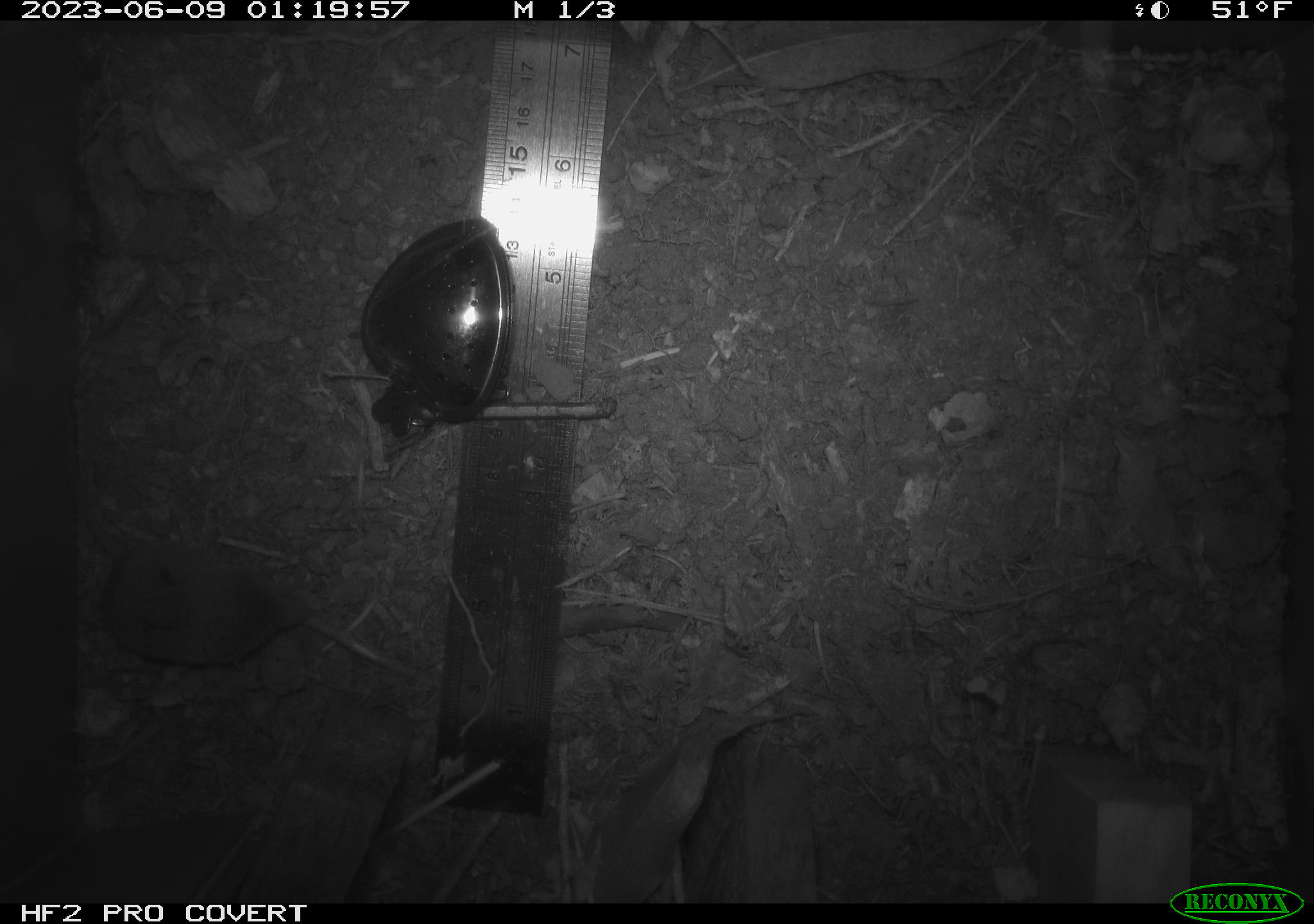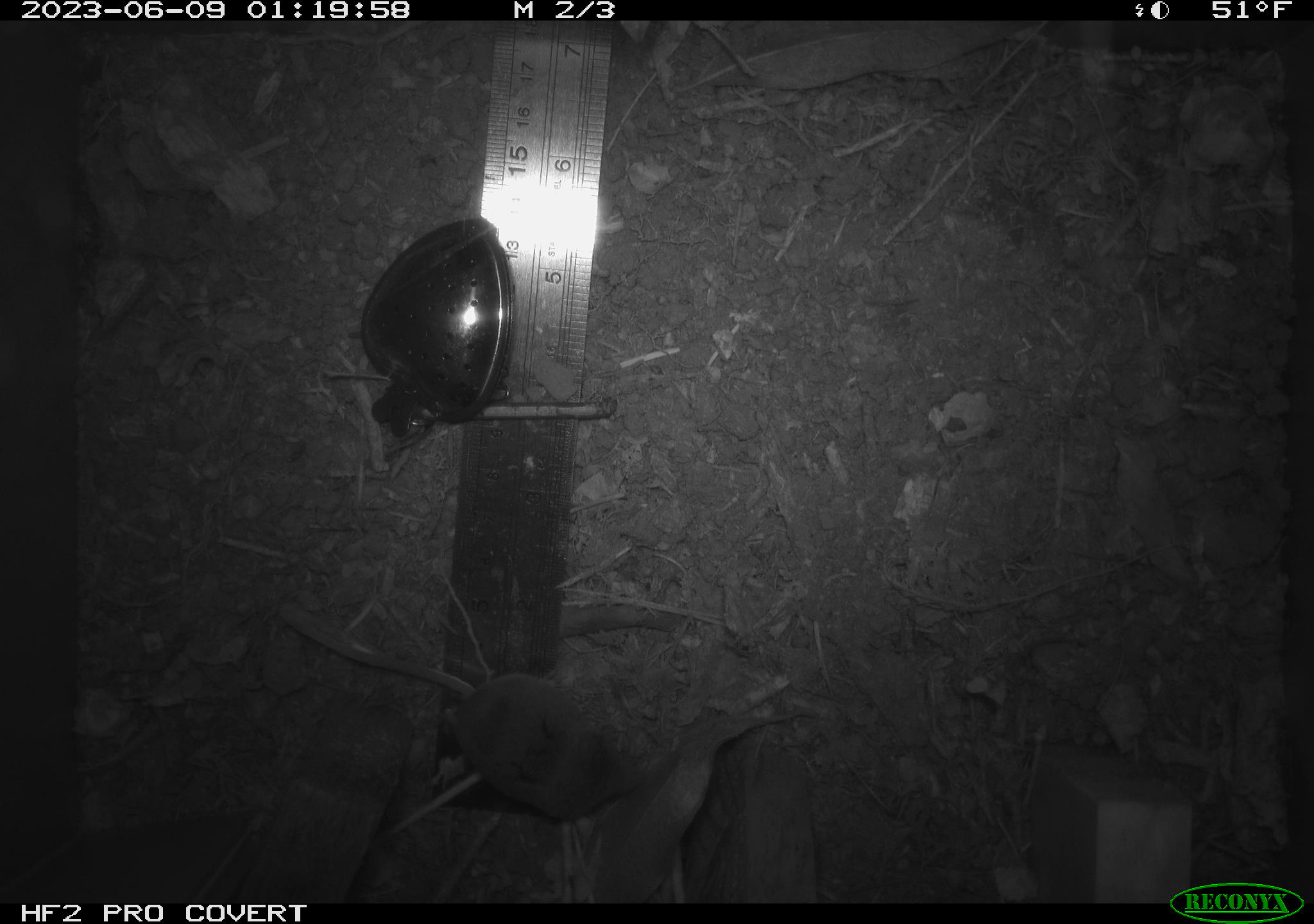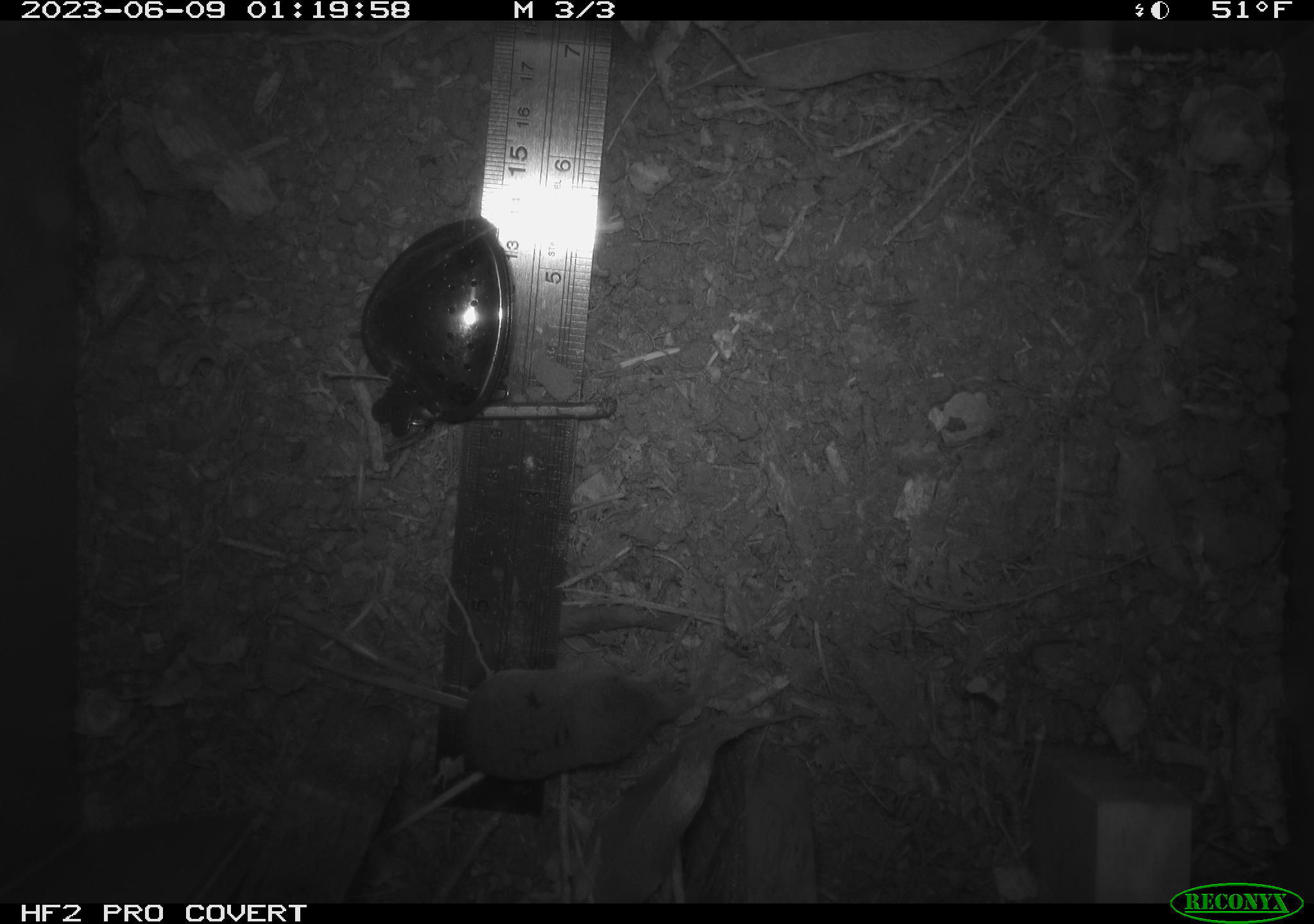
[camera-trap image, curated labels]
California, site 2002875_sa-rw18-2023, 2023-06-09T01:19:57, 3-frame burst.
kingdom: Animalia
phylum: Chordata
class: Mammalia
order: Eulipotyphla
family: Soricidae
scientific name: Soricidae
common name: shrews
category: soricidae family